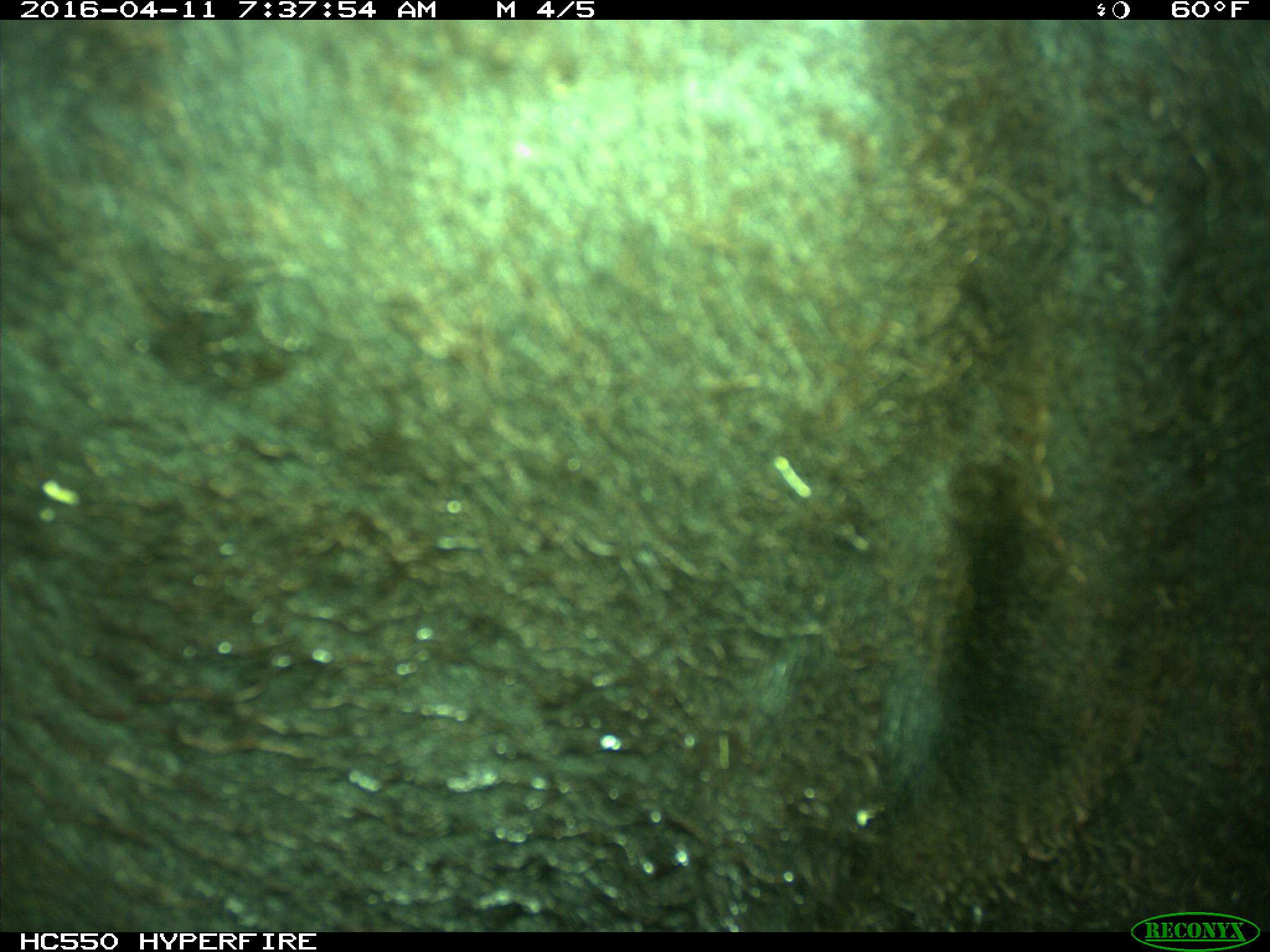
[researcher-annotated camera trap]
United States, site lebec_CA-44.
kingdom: Animalia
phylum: Chordata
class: Mammalia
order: Artiodactyla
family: Bovidae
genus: Bos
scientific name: Bos taurus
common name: domestic cow